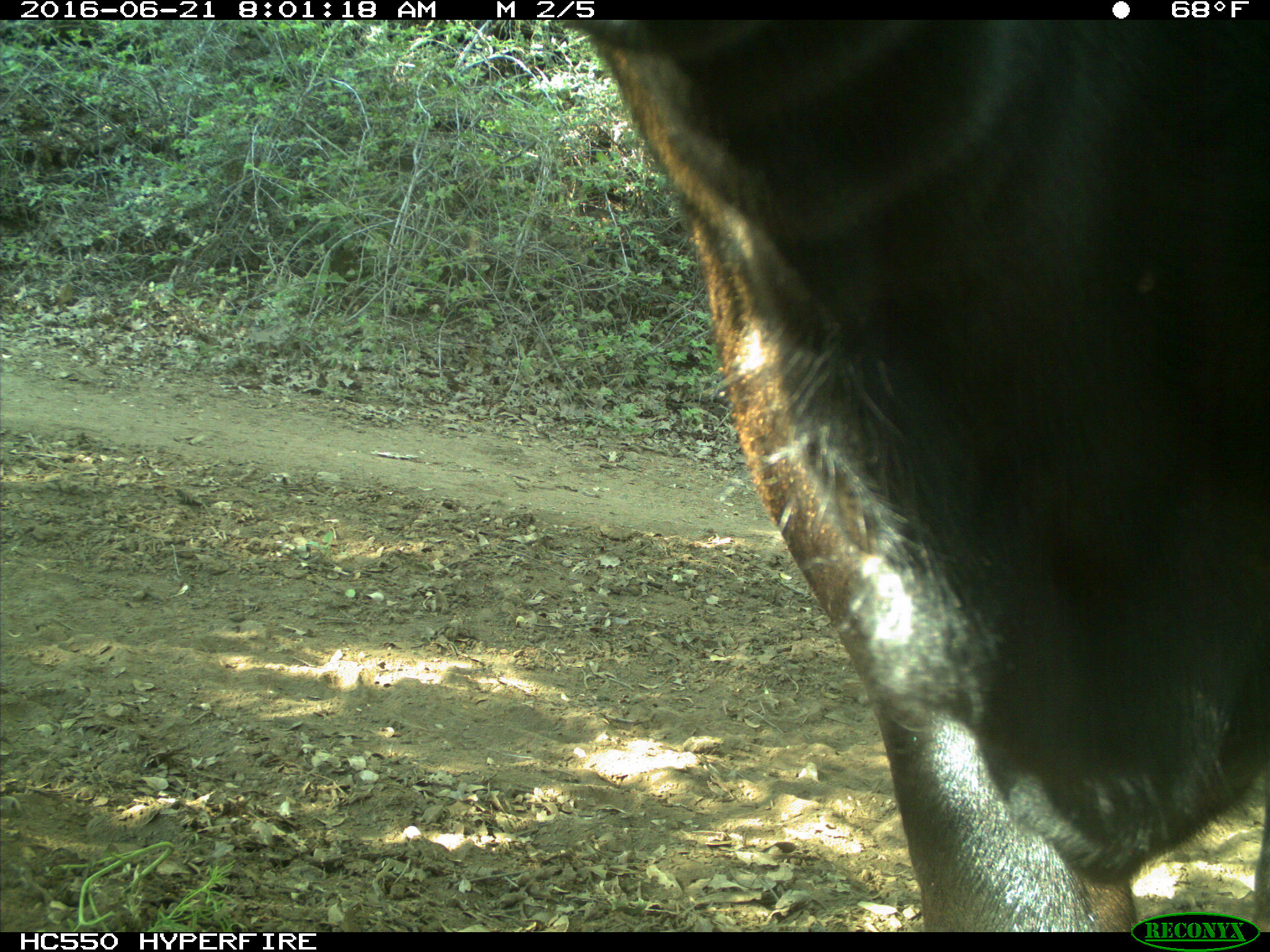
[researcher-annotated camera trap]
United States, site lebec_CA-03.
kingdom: Animalia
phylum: Chordata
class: Mammalia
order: Artiodactyla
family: Bovidae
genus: Bos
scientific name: Bos taurus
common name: domestic cow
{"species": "Bos taurus (domestic cow)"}